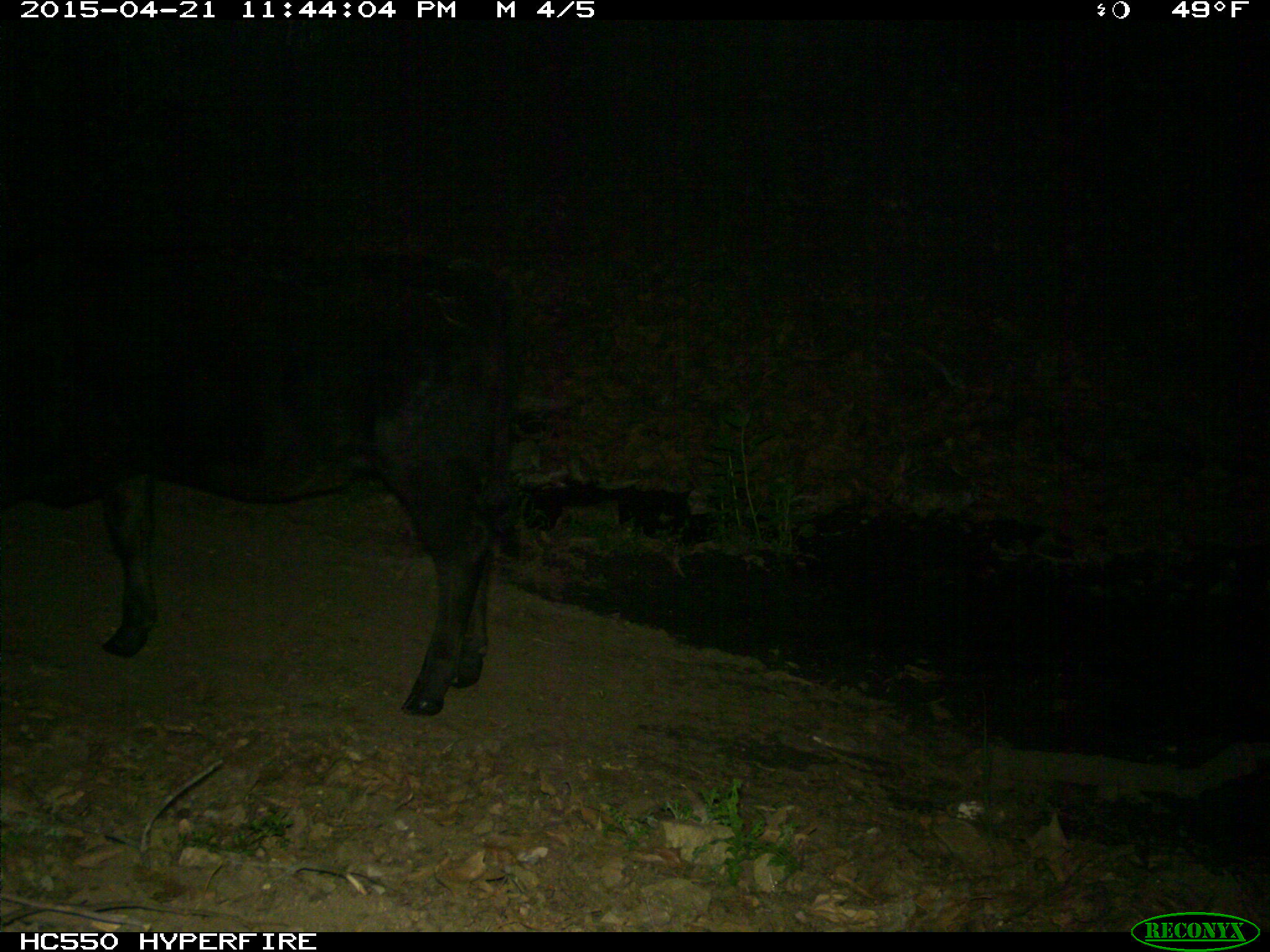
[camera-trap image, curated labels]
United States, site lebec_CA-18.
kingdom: Animalia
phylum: Chordata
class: Mammalia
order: Artiodactyla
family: Bovidae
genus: Bos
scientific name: Bos taurus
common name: domestic cow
Bos taurus (domestic cow).